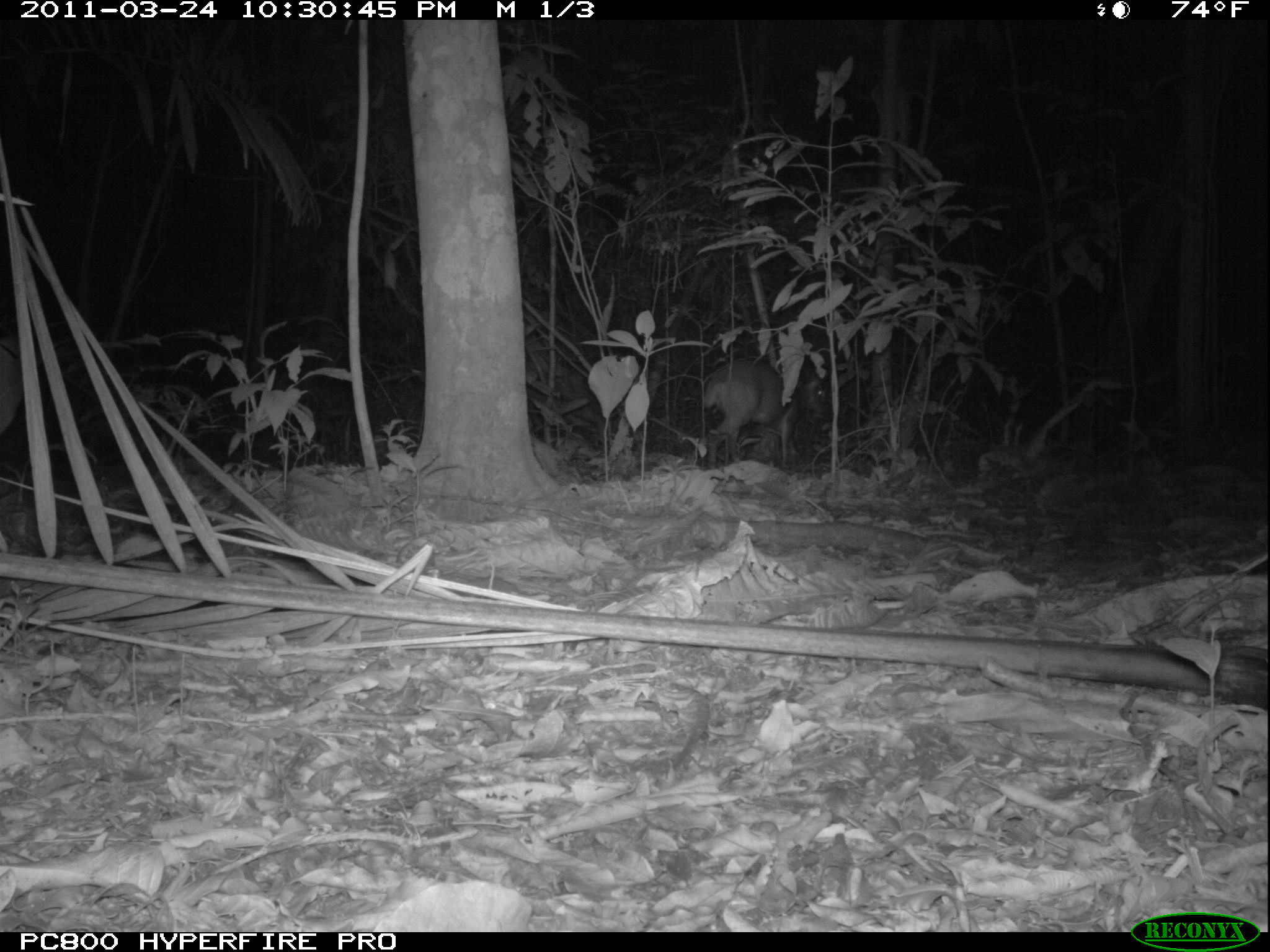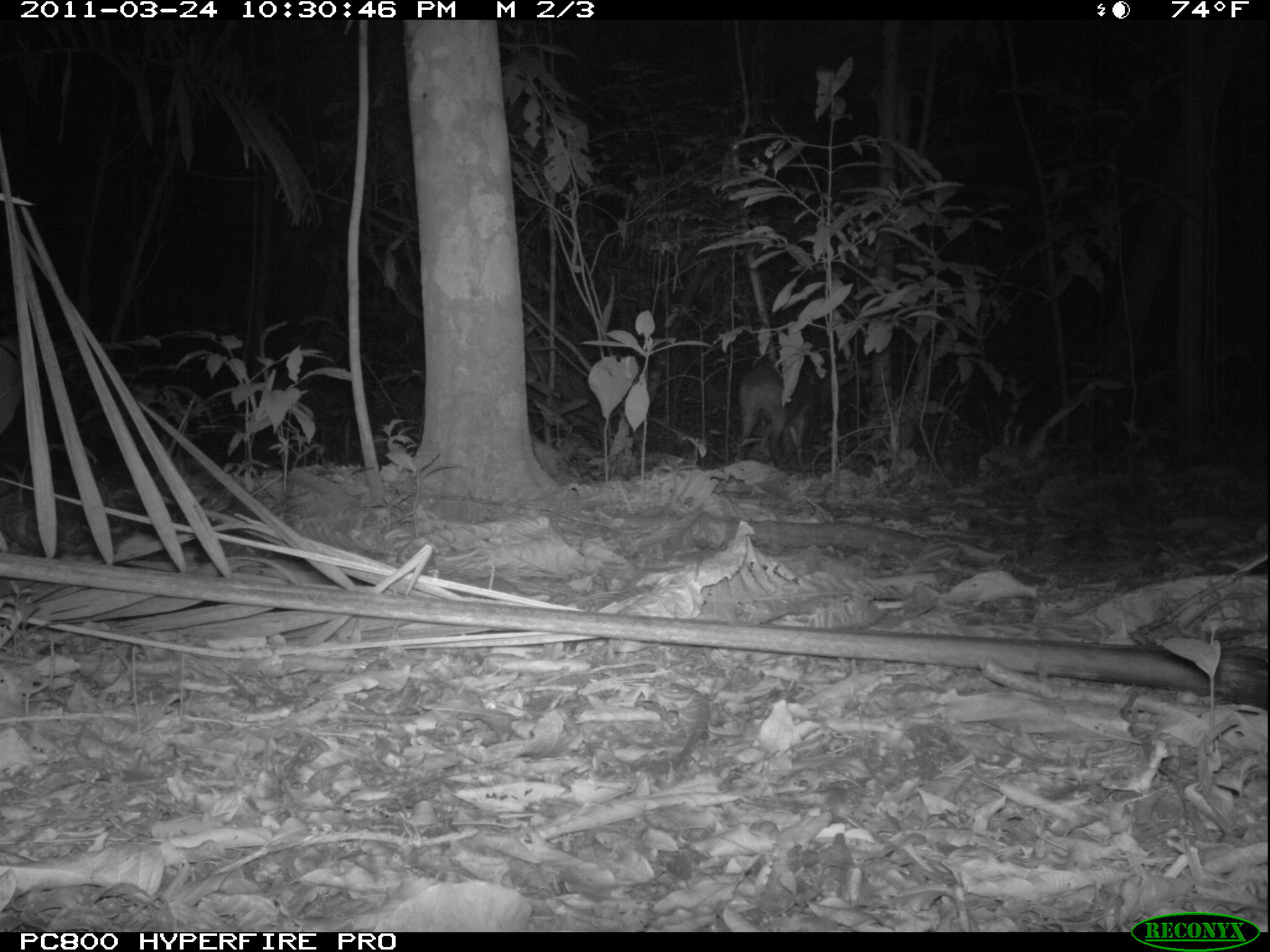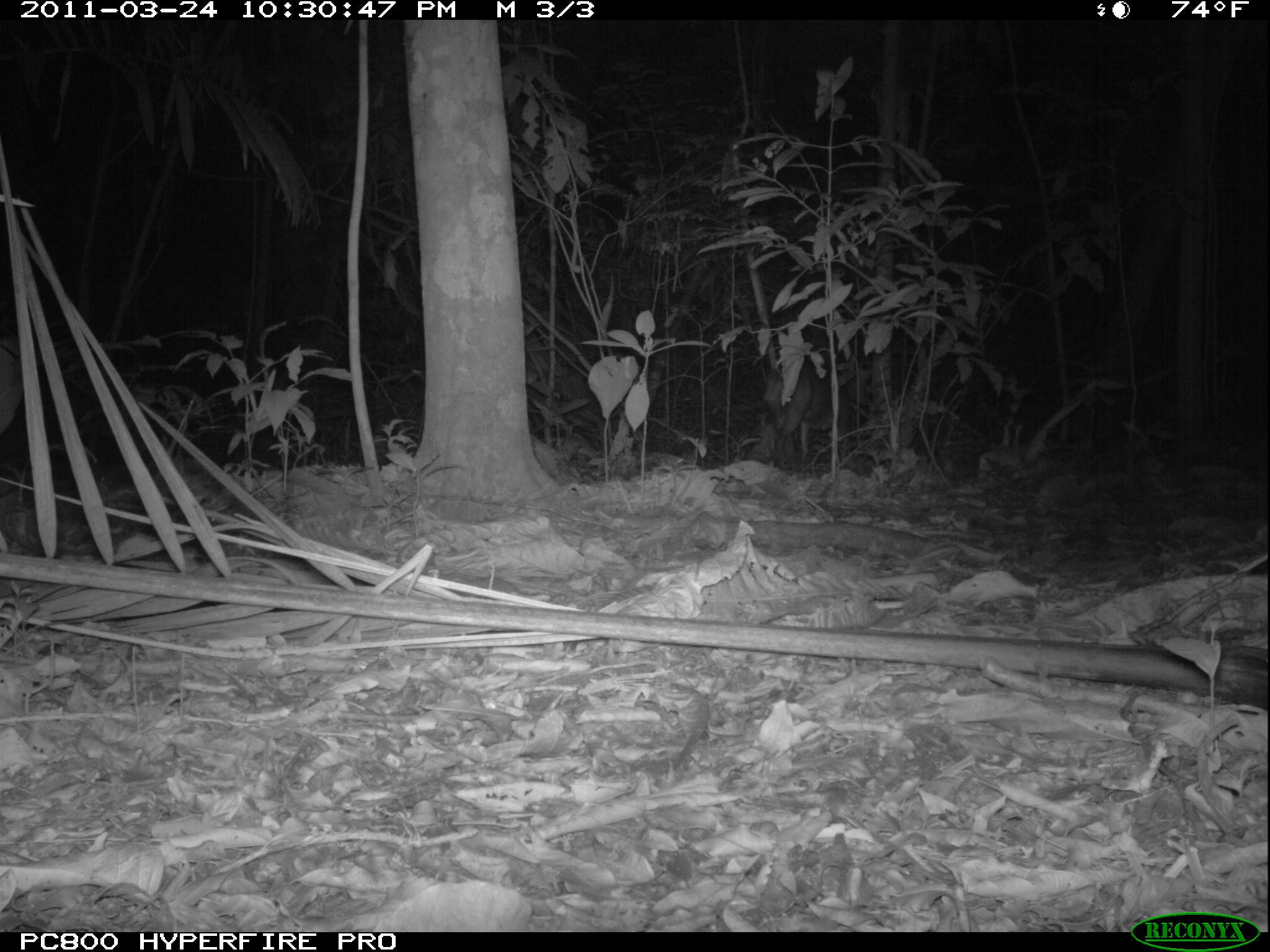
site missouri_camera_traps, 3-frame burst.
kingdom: Animalia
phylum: Chordata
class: Mammalia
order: Artiodactyla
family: Cervidae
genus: Mazama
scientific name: Mazama americana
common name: red brocket deer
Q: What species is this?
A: Red brocket deer (Mazama americana).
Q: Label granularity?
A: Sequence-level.